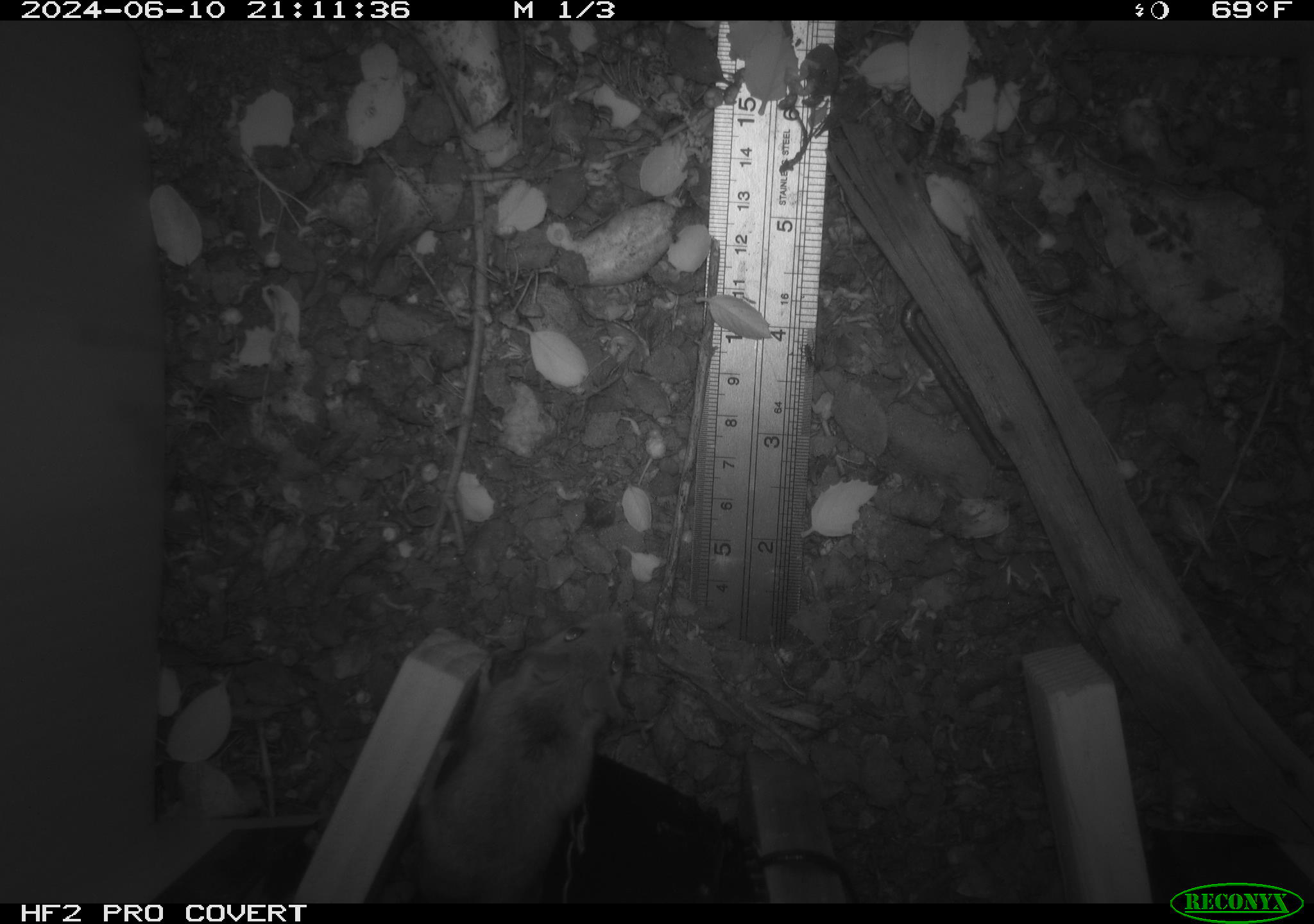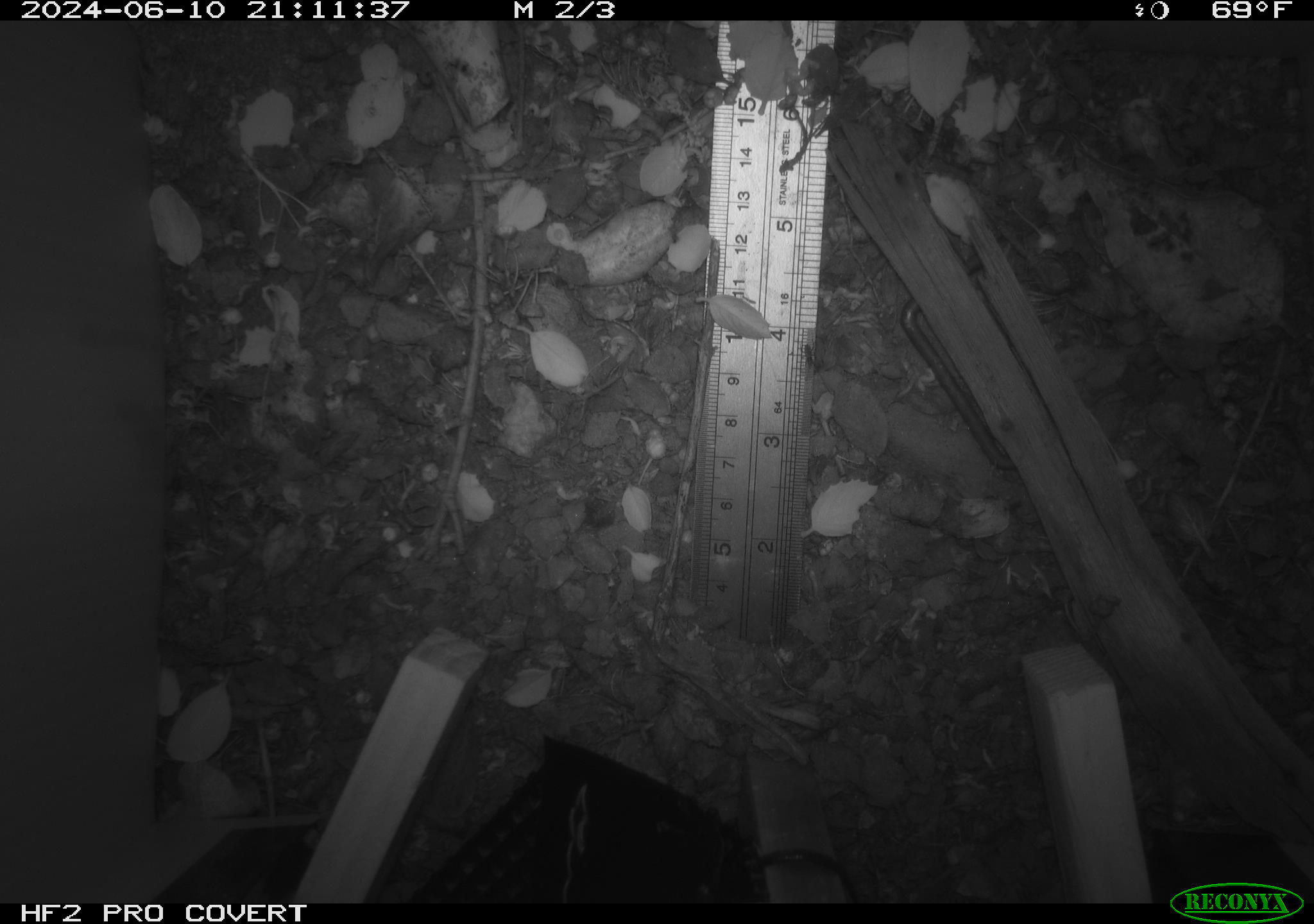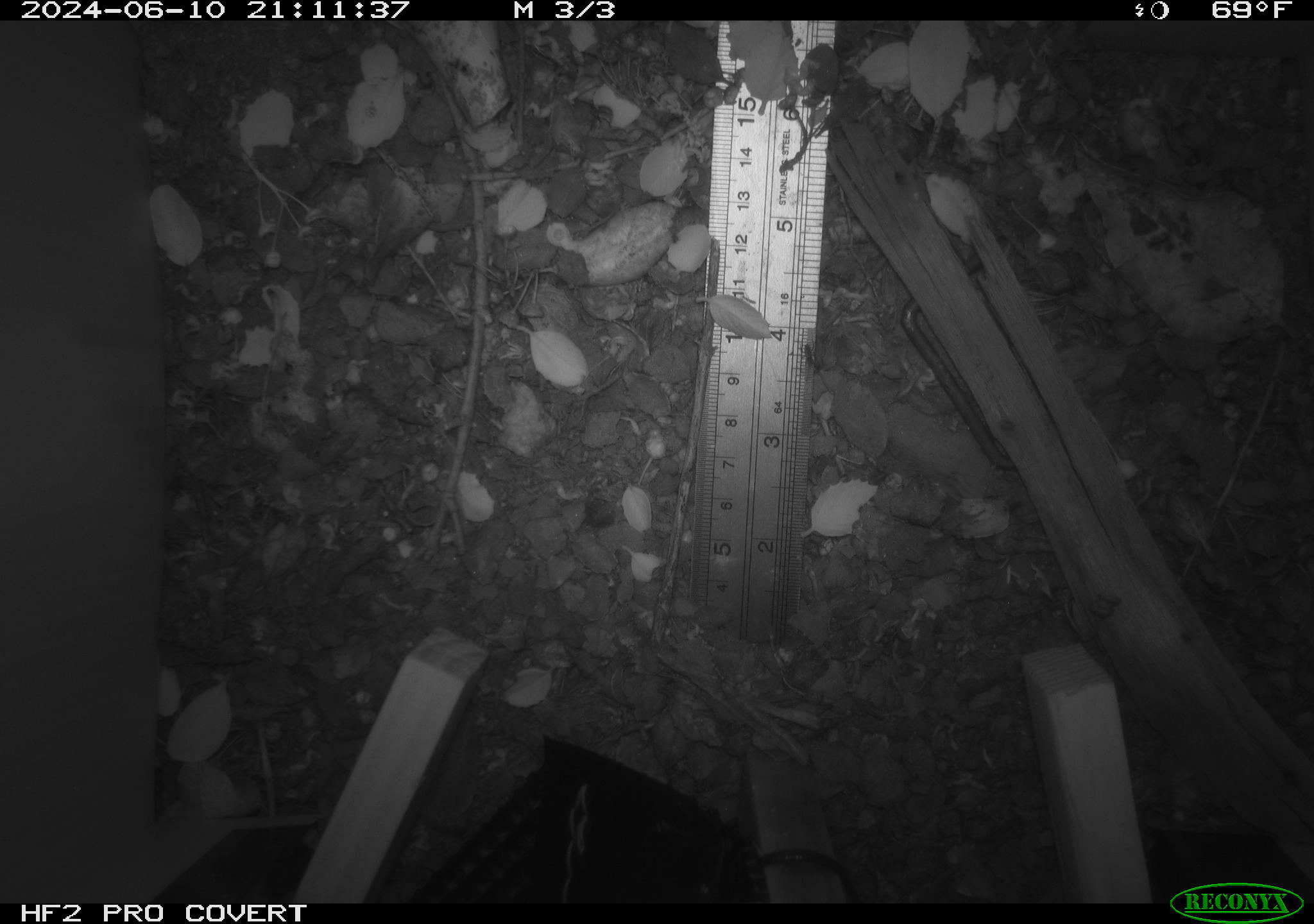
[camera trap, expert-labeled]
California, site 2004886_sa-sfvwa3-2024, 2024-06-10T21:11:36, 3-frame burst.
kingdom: Animalia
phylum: Chordata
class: Mammalia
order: Rodentia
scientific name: Rodentia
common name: mouse species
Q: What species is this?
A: Mouse species (Rodentia).